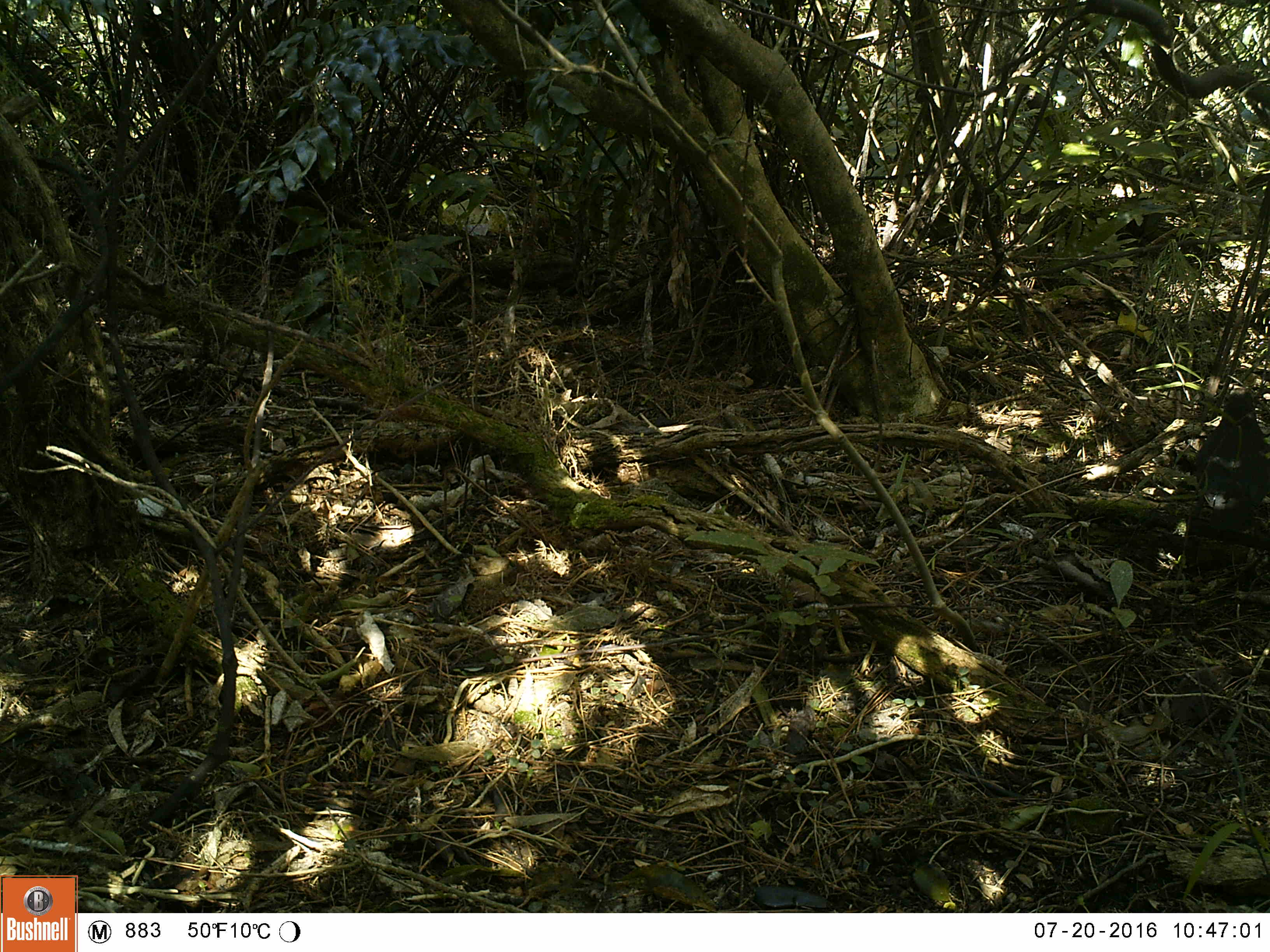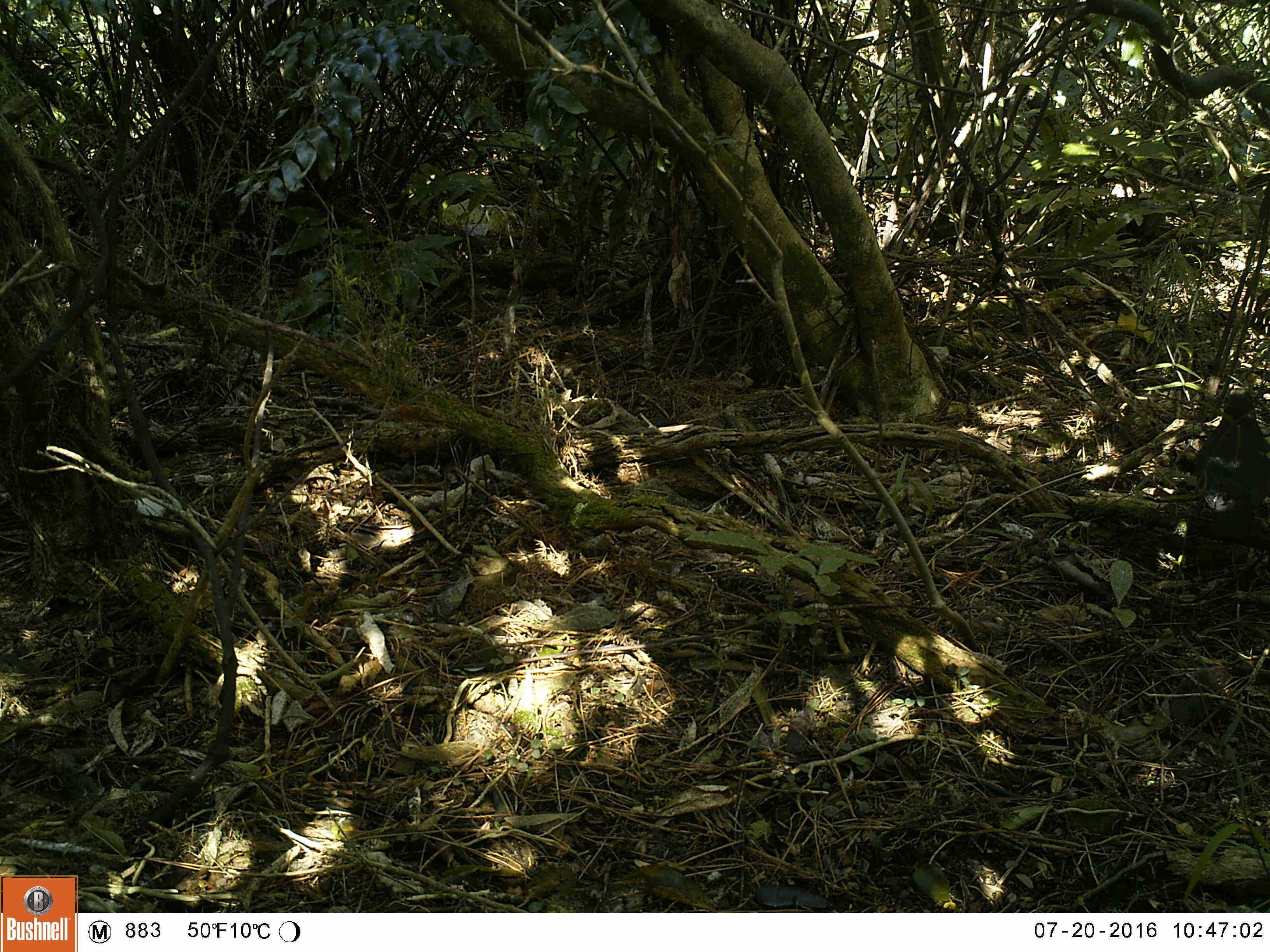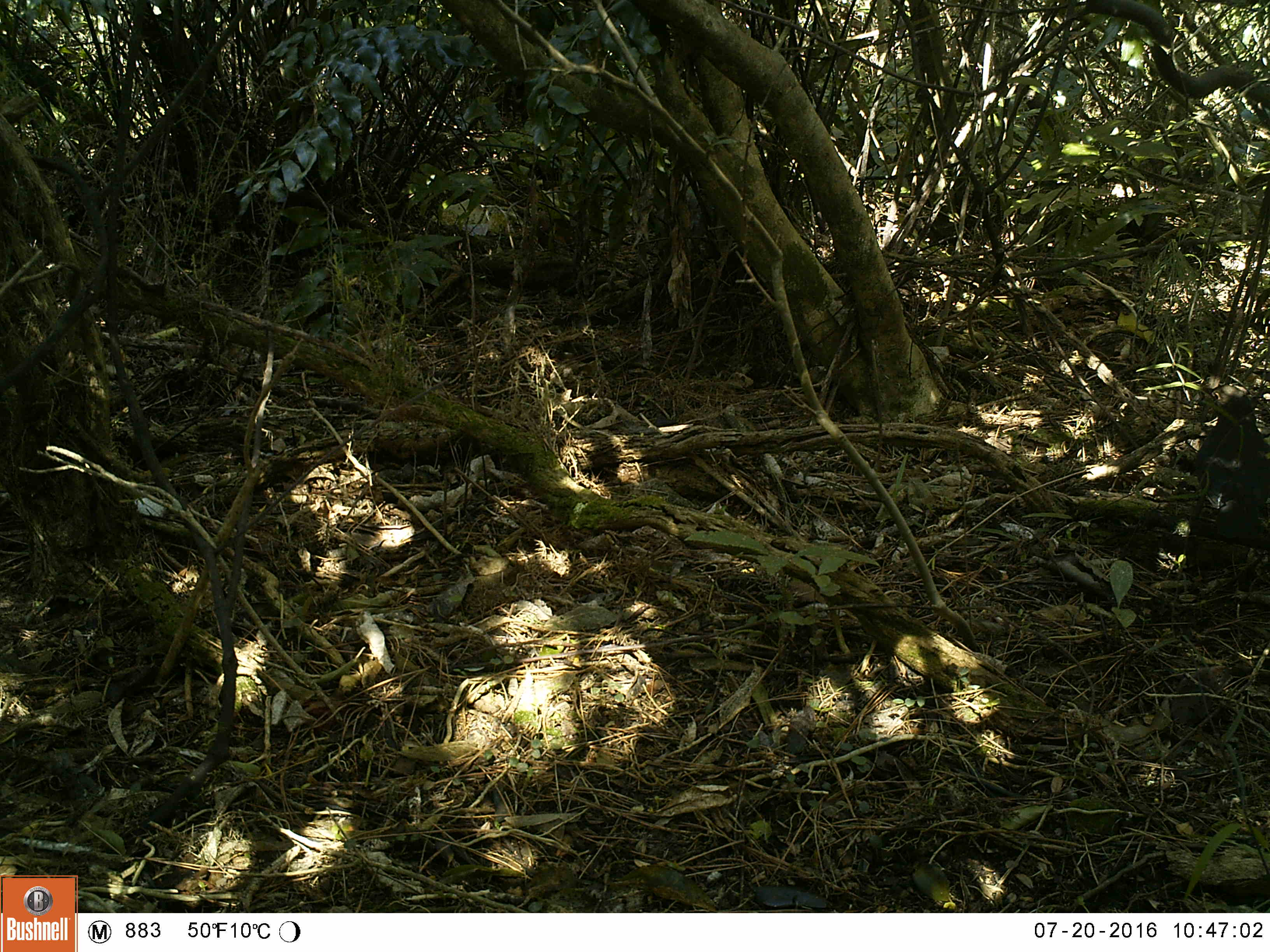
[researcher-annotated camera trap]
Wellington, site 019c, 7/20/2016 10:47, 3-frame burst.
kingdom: Animalia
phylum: Chordata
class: Aves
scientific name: Aves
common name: bird